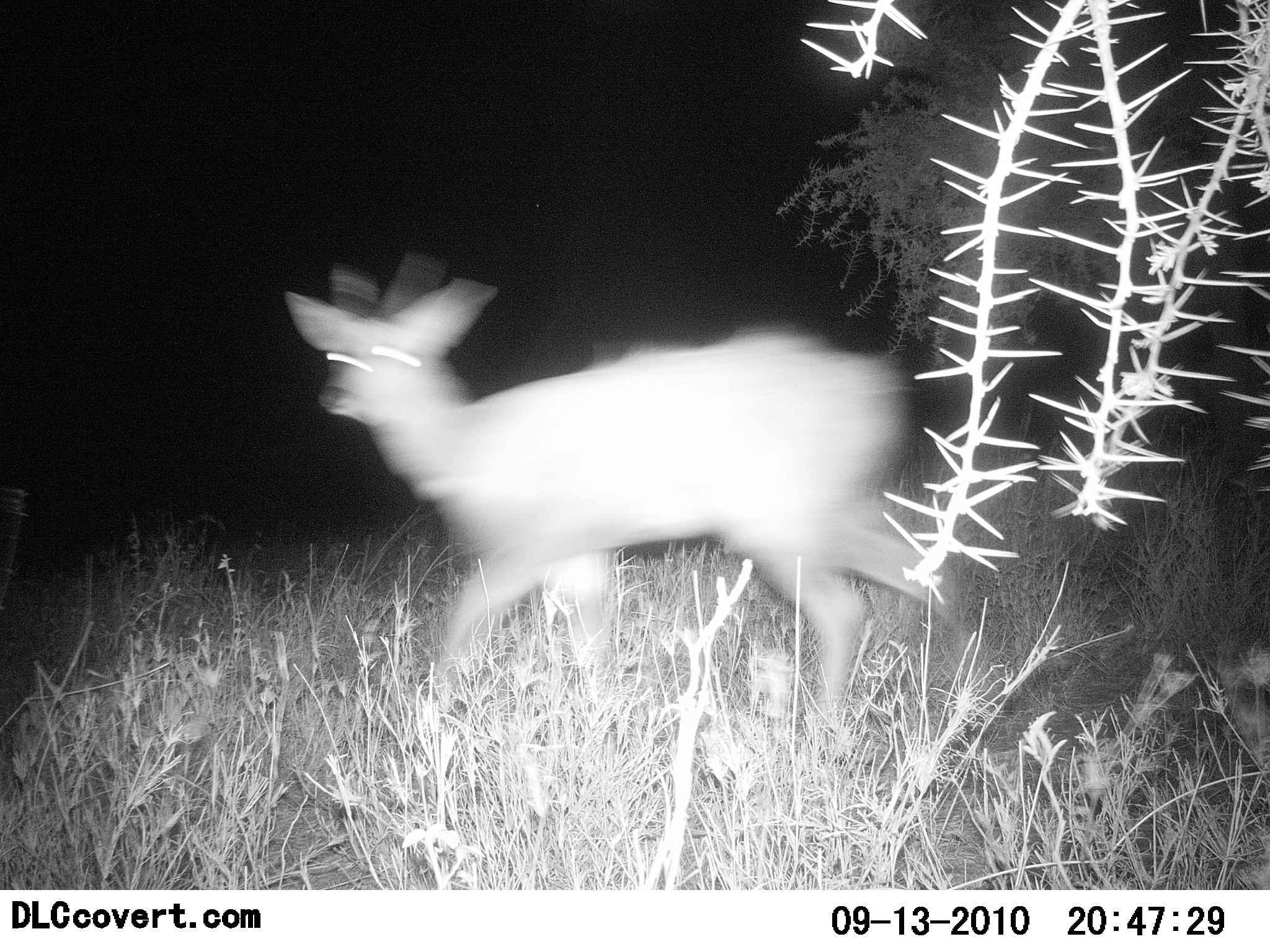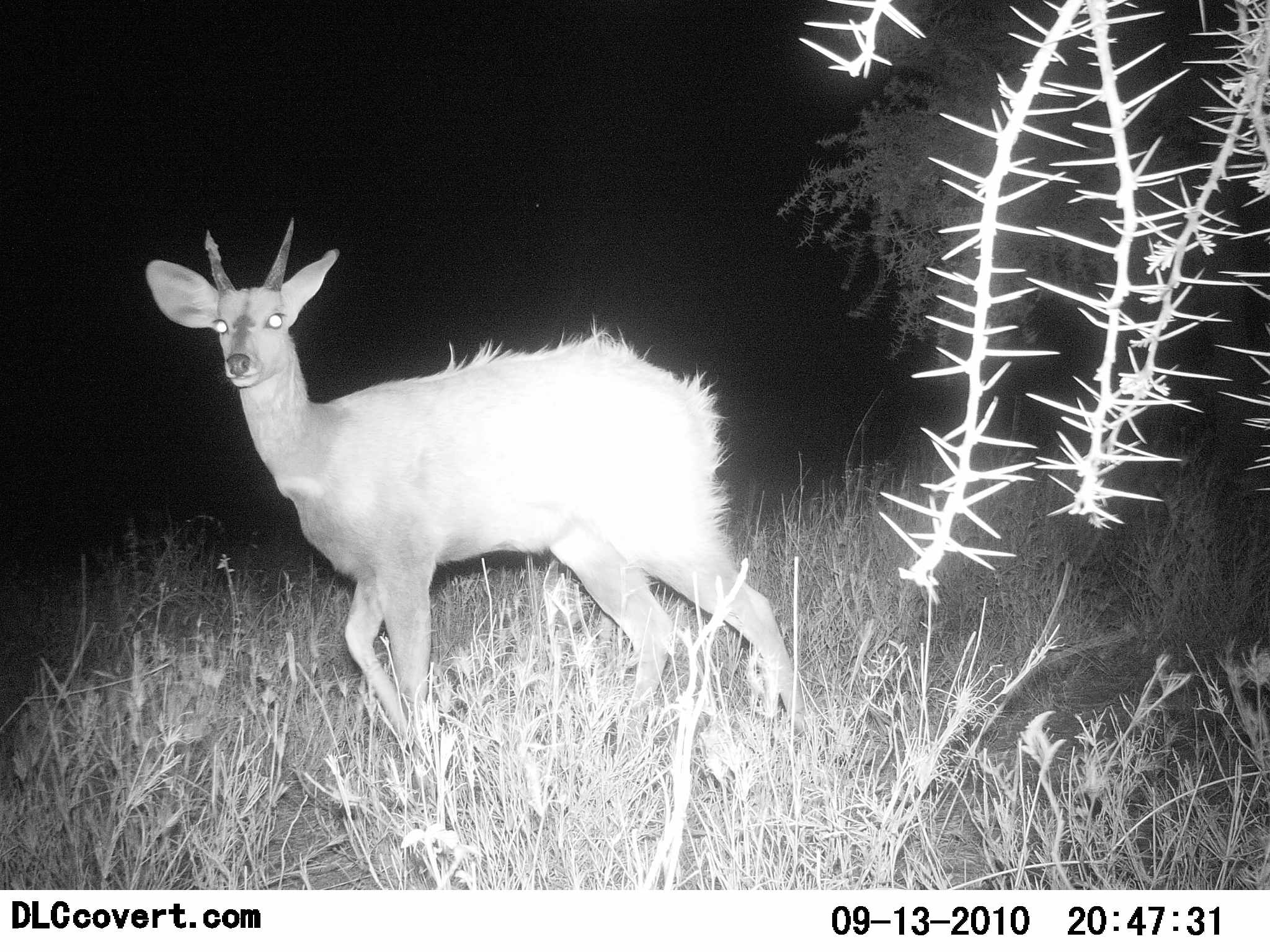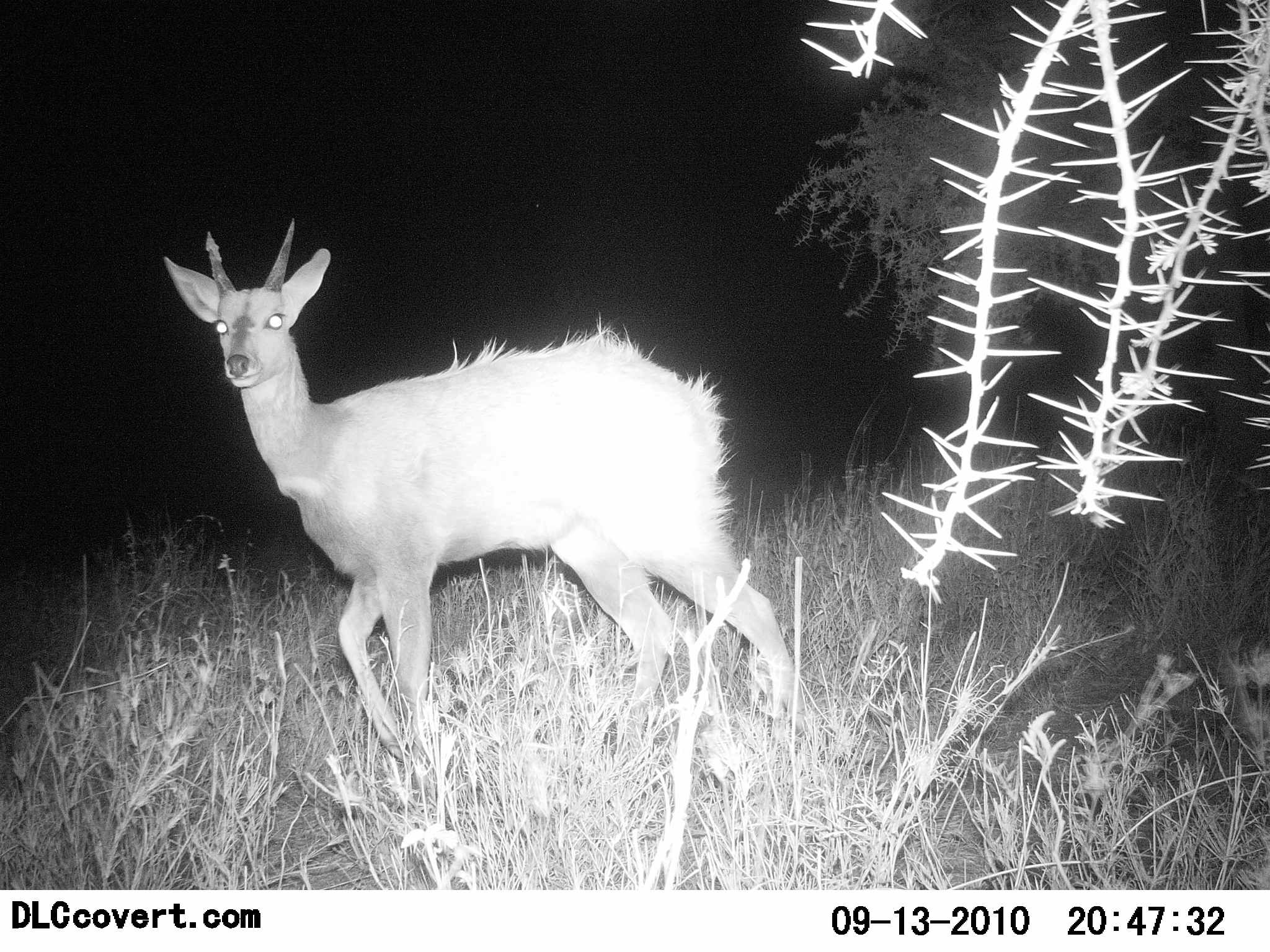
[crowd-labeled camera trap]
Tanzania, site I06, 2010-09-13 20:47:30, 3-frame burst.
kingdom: Animalia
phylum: Chordata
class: Mammalia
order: Artiodactyla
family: Bovidae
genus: Tragelaphus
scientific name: Tragelaphus scriptus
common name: bushbuck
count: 1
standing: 30%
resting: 0%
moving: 70%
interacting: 0%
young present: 0%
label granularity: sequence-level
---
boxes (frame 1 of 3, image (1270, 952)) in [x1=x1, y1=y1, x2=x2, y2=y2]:
animal: [x1=280, y1=254, x2=1002, y2=756]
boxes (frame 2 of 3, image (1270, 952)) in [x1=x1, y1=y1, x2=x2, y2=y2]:
animal: [x1=143, y1=219, x2=824, y2=754]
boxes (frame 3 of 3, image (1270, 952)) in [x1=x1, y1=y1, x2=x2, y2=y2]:
animal: [x1=163, y1=215, x2=815, y2=785]